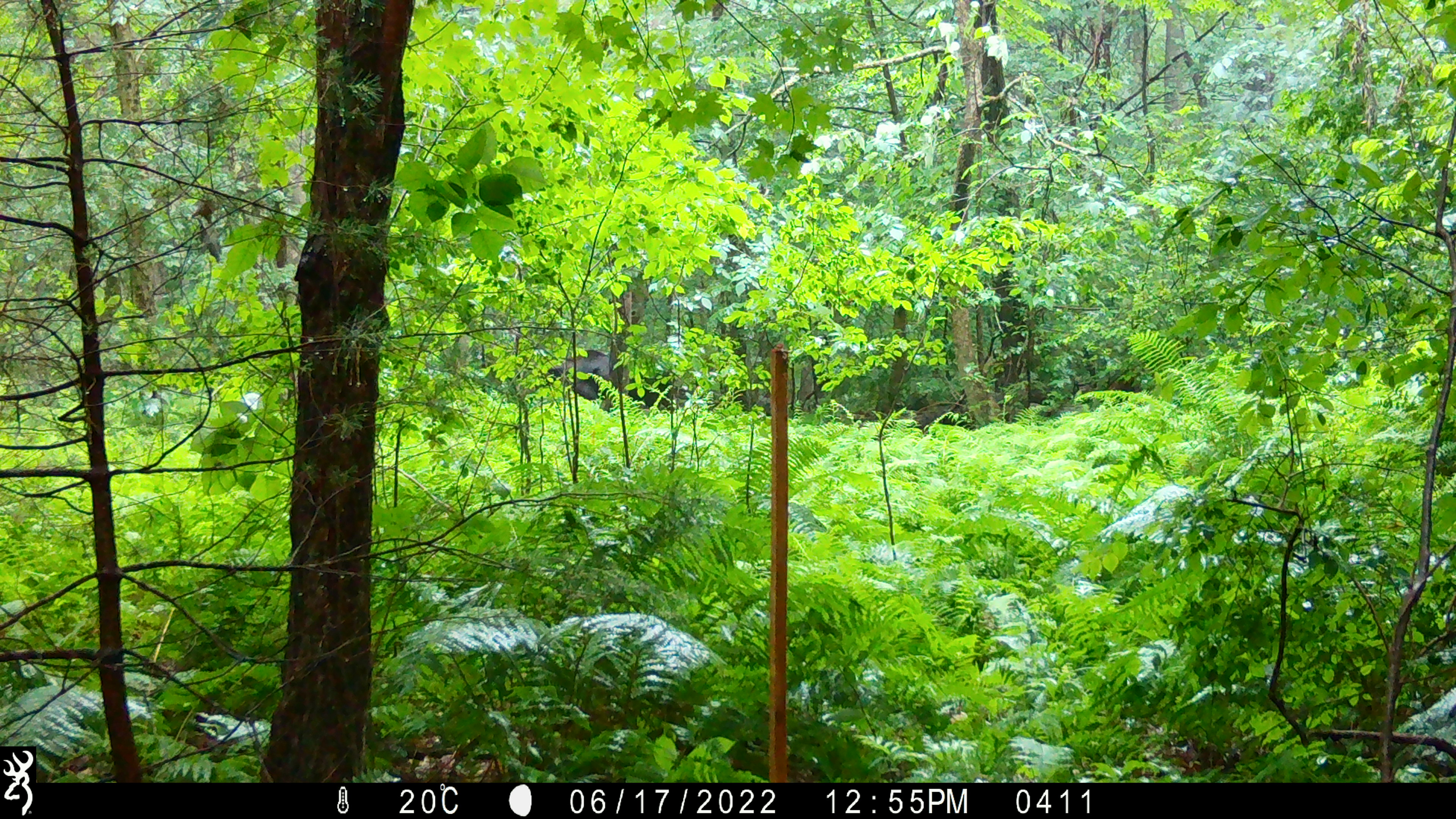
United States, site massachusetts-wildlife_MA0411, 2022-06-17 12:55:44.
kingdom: Animalia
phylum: Chordata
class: Mammalia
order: Artiodactyla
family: Cervidae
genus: Alces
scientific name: Alces alces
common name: moose